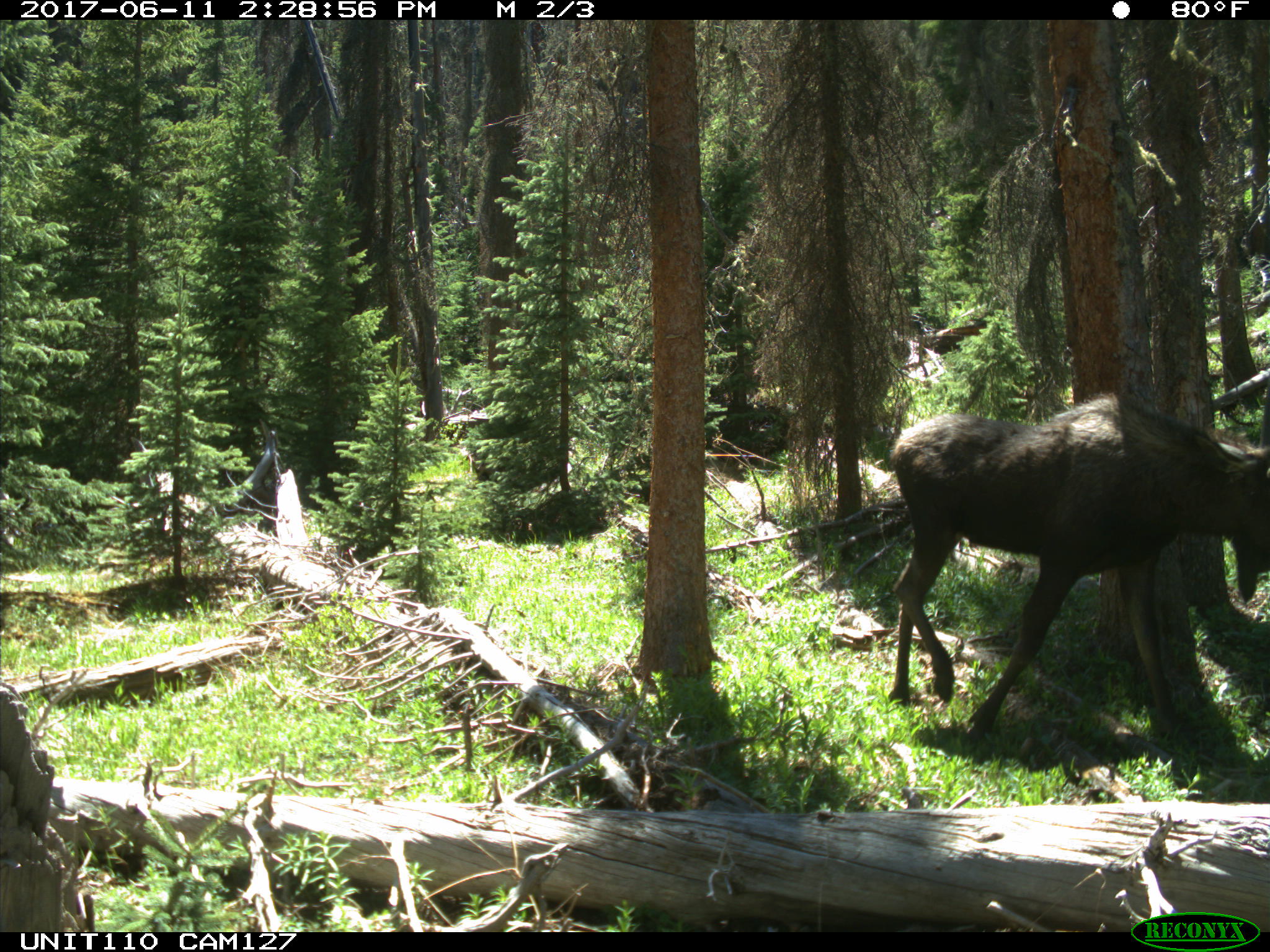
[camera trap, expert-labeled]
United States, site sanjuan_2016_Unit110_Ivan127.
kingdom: Animalia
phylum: Chordata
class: Mammalia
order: Artiodactyla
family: Cervidae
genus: Alces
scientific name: Alces alces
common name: moose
Alces alces (moose).